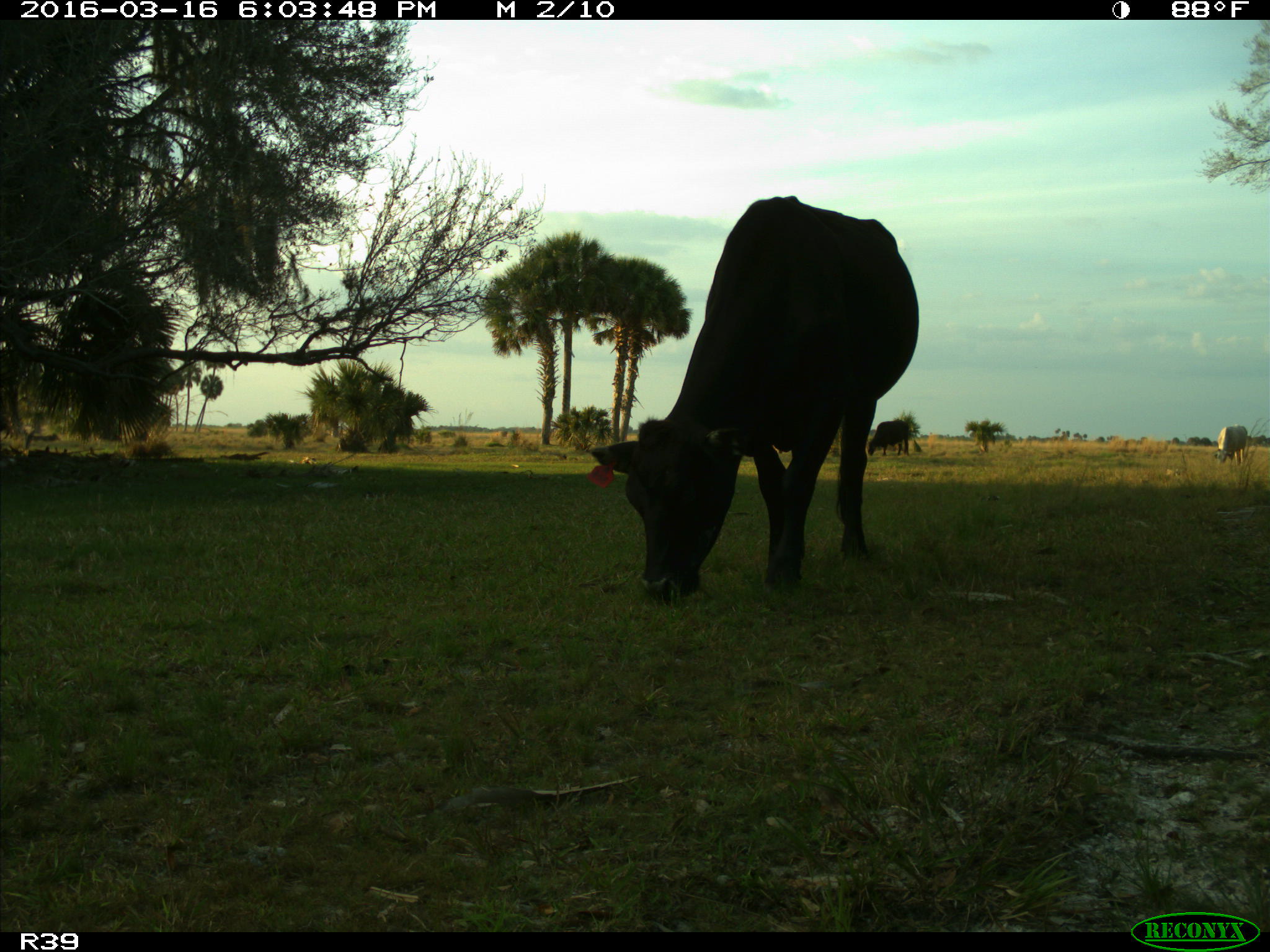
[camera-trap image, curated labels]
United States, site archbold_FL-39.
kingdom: Animalia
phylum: Chordata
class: Mammalia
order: Artiodactyla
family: Bovidae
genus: Bos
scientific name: Bos taurus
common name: domestic cow